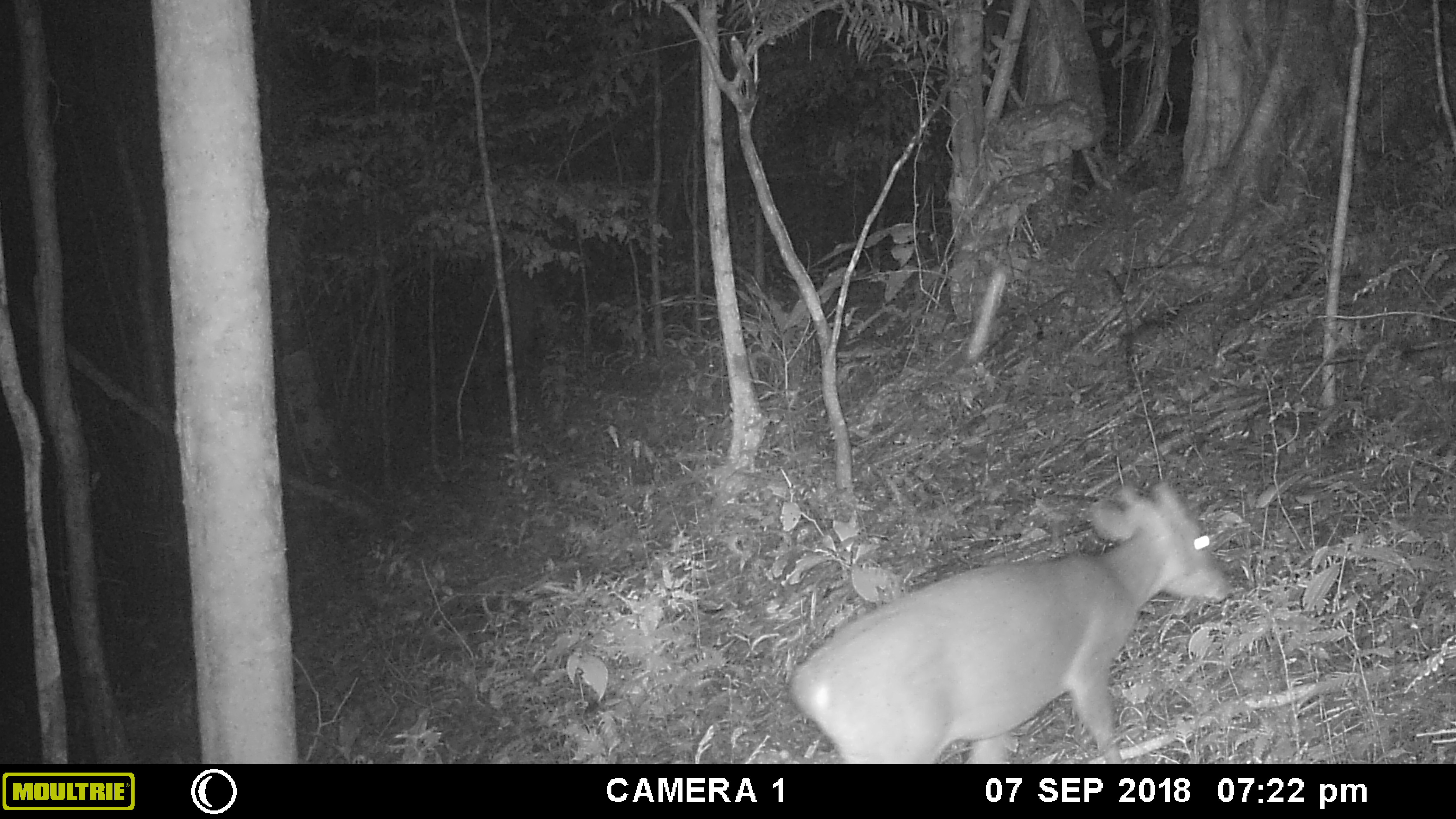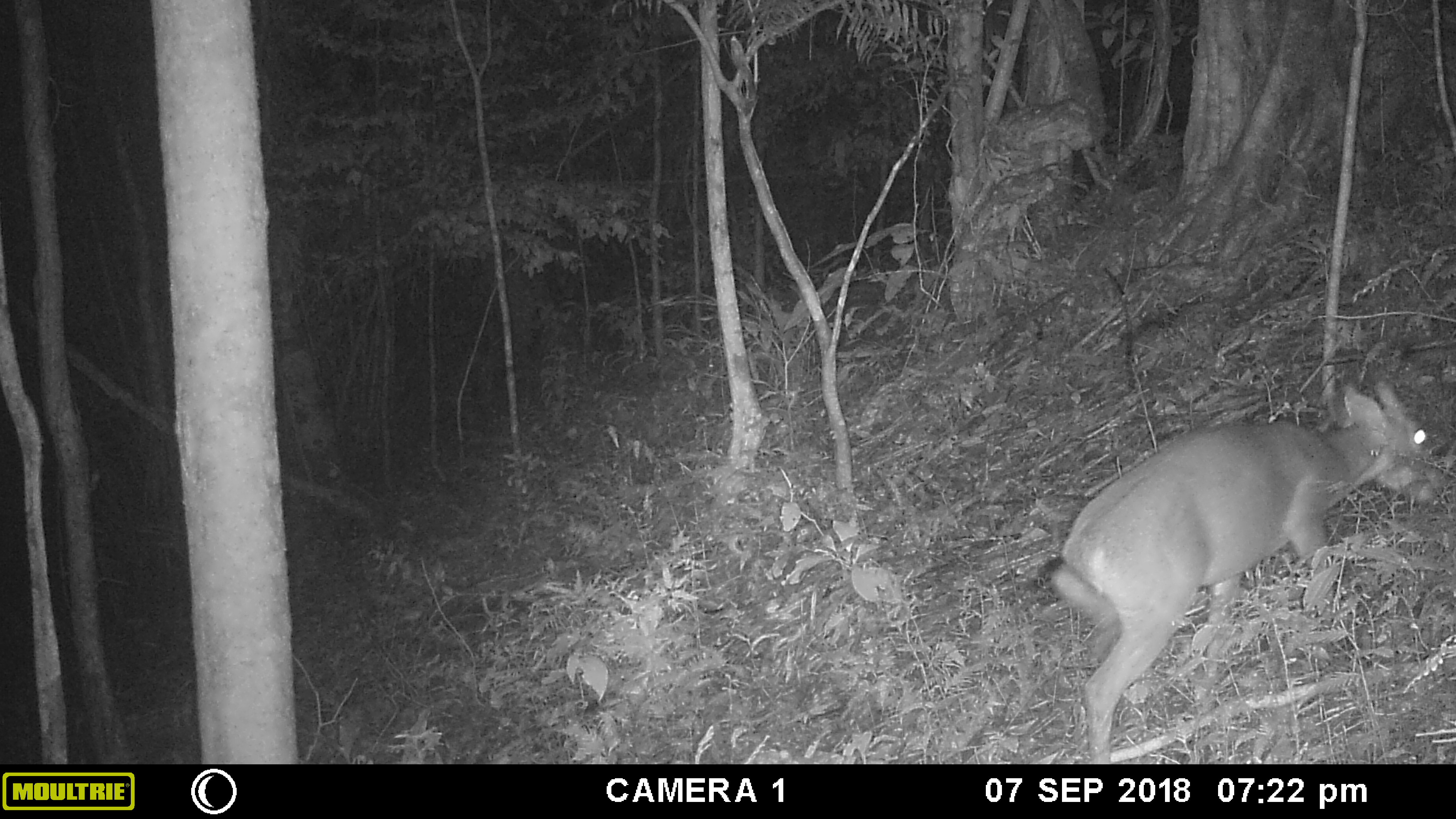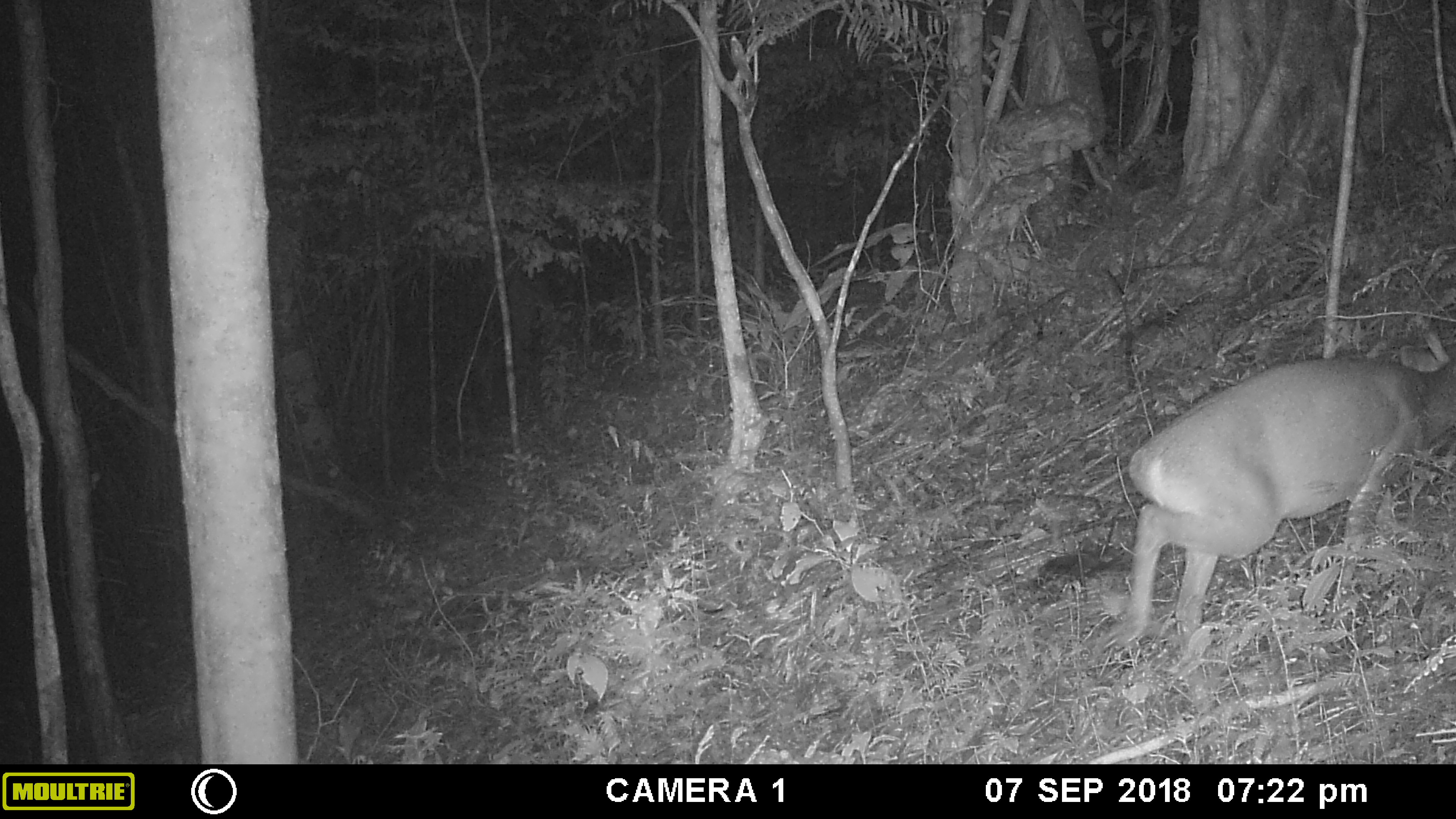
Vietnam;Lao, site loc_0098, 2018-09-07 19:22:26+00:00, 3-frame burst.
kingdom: Animalia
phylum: Chordata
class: Mammalia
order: Artiodactyla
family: Cervidae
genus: Muntiacus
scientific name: Muntiacus vuquangensis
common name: large-antlered muntjac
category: large antlered muntjac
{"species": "large antlered muntjac (large-antlered muntjac) (Muntiacus vuquangensis)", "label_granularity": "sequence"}